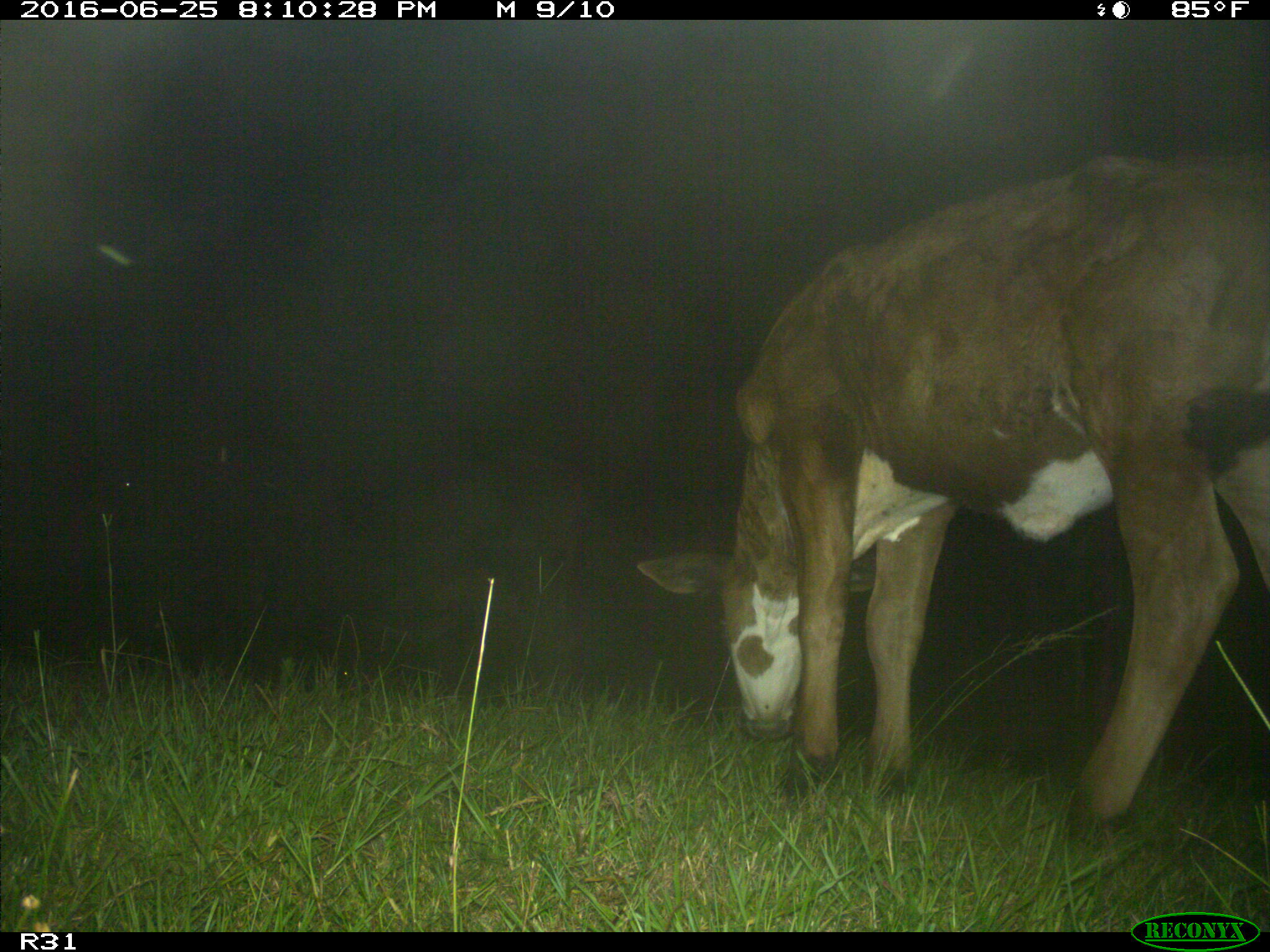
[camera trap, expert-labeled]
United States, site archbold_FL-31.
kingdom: Animalia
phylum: Chordata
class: Mammalia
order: Artiodactyla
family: Bovidae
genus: Bos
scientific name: Bos taurus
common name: domestic cow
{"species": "Bos taurus (domestic cow)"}